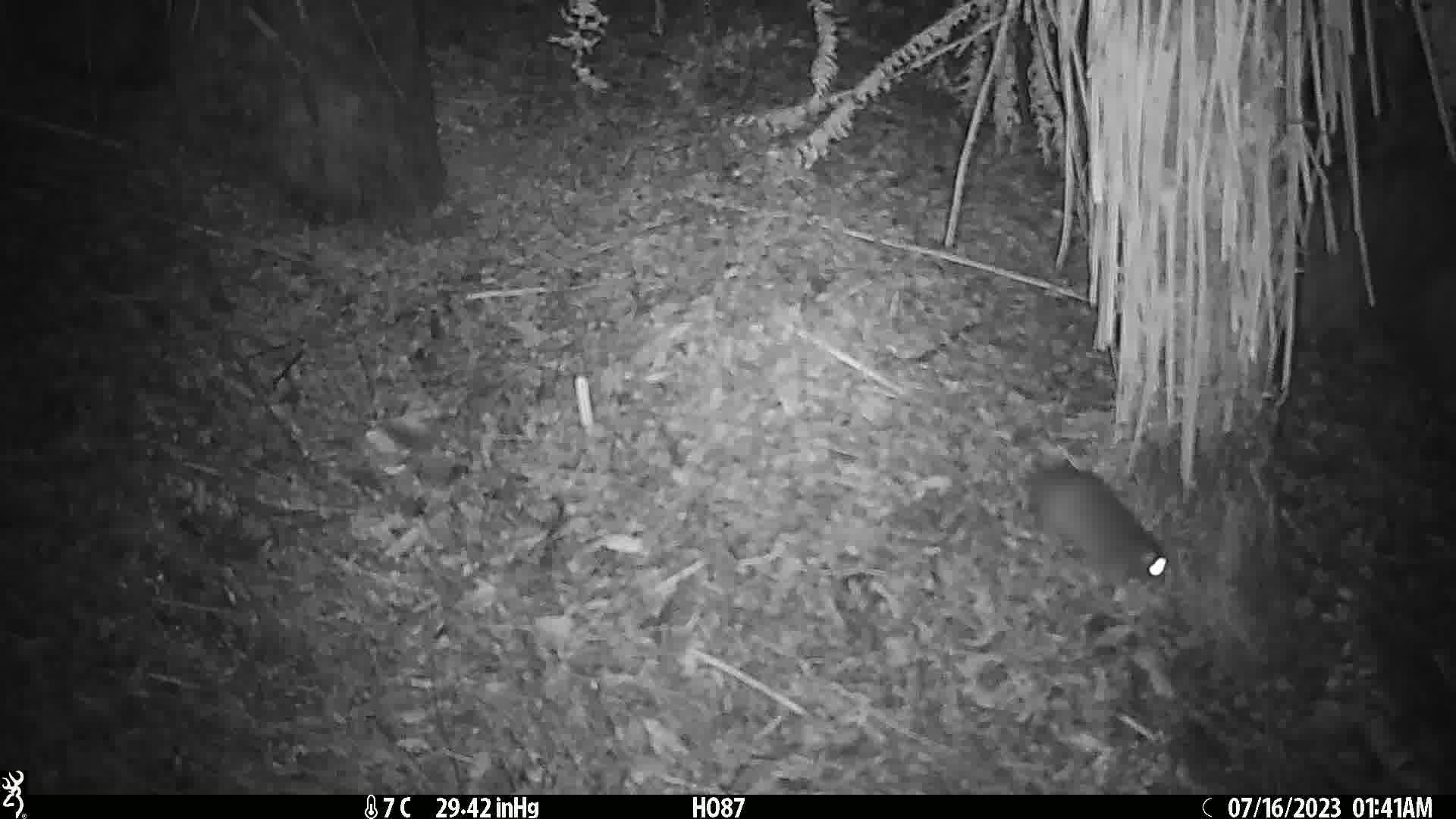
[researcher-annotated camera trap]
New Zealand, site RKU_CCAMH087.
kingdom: Animalia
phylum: Chordata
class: Mammalia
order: Rodentia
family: Muridae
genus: Rattus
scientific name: Rattus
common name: rat